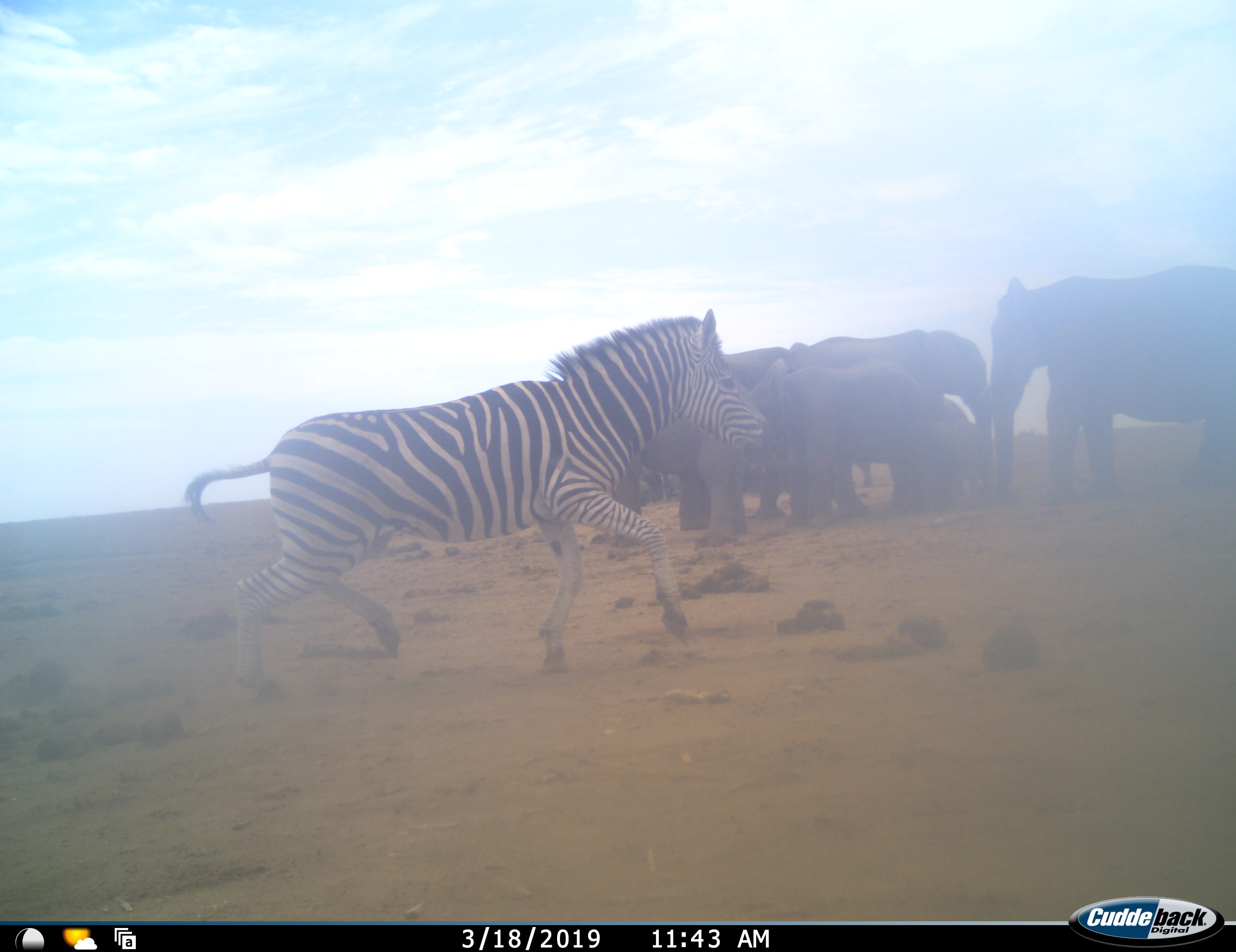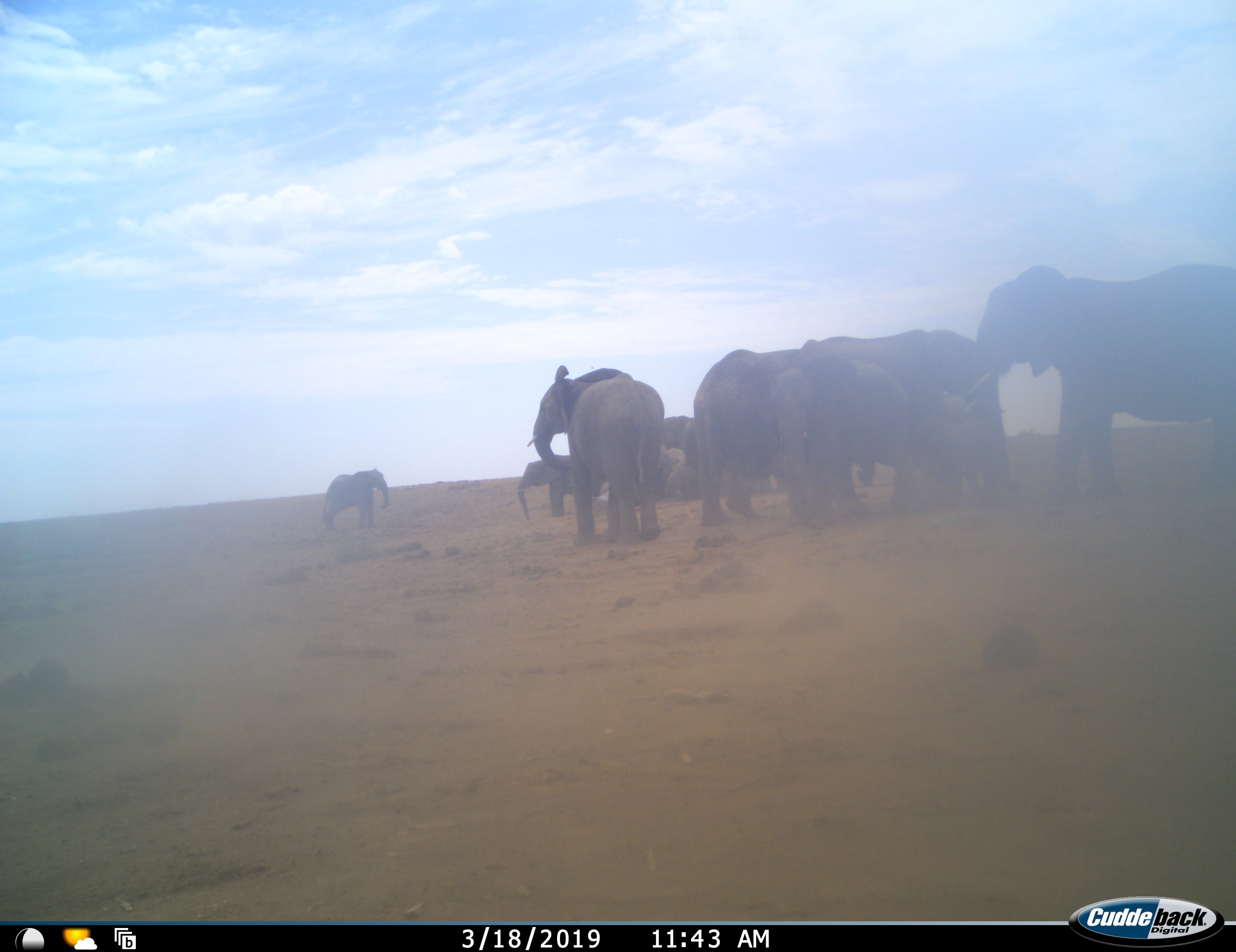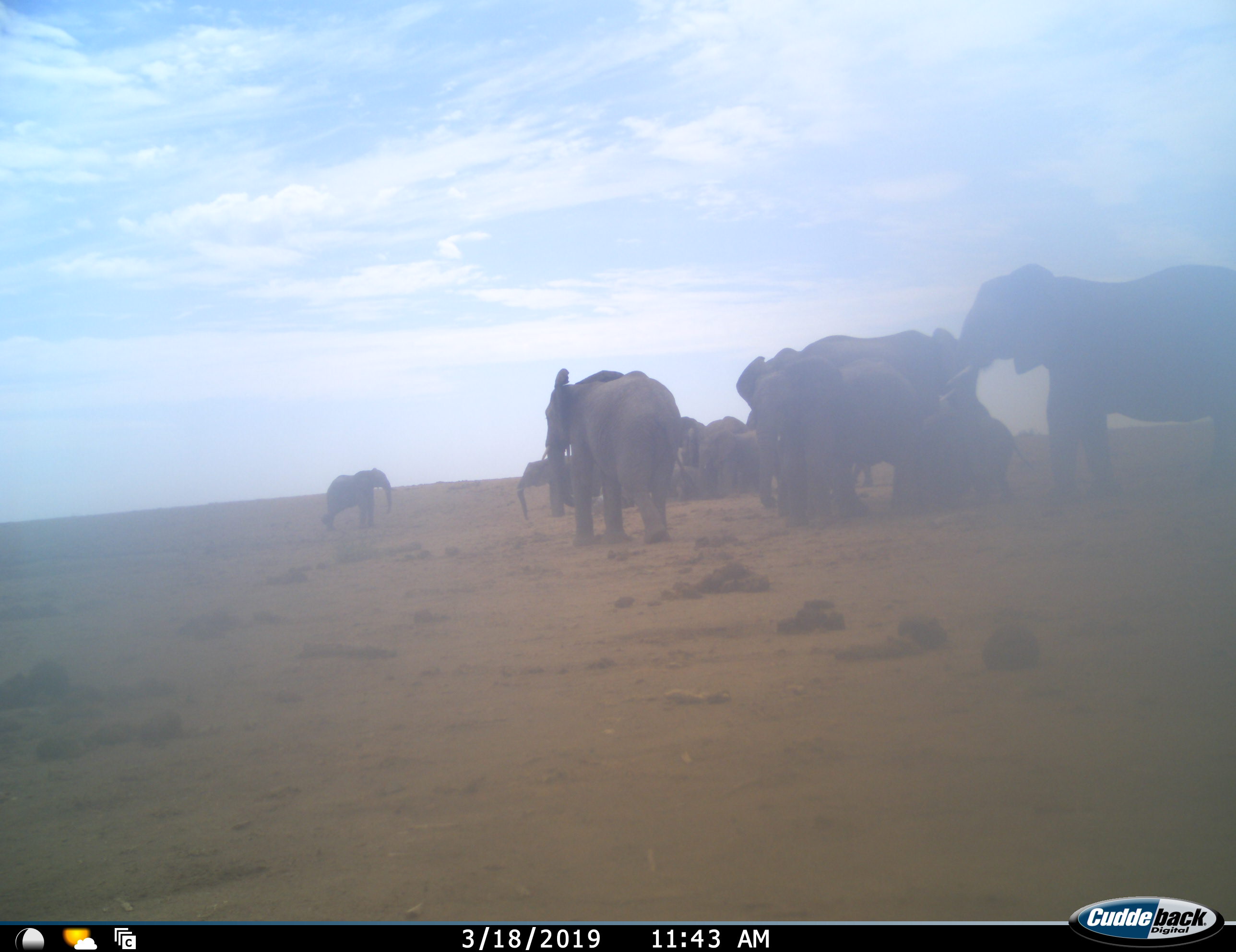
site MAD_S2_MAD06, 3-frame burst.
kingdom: Animalia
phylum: Chordata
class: Mammalia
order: Perissodactyla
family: Equidae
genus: Equus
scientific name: Equus quagga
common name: plains zebra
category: zebraplains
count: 1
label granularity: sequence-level